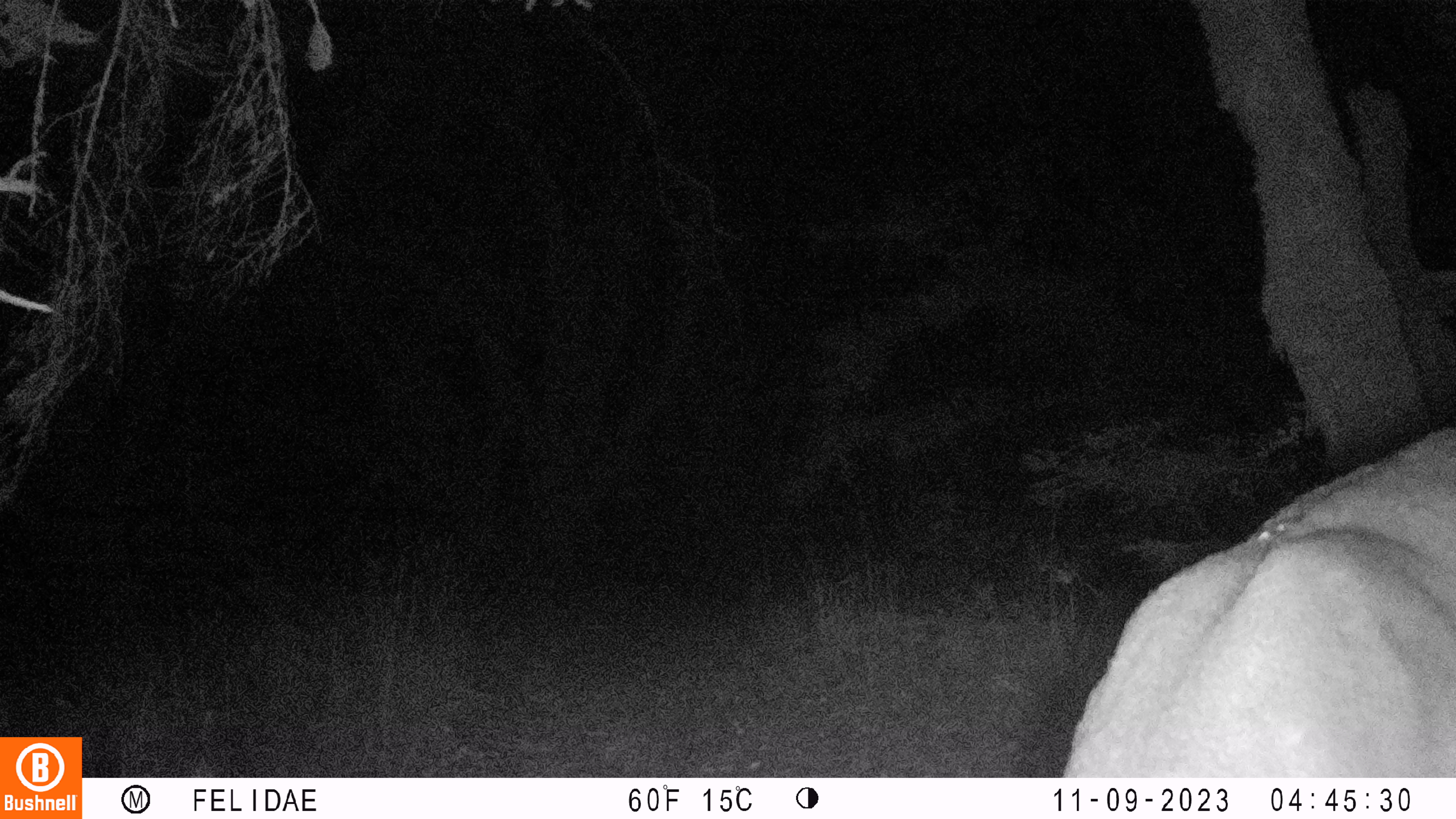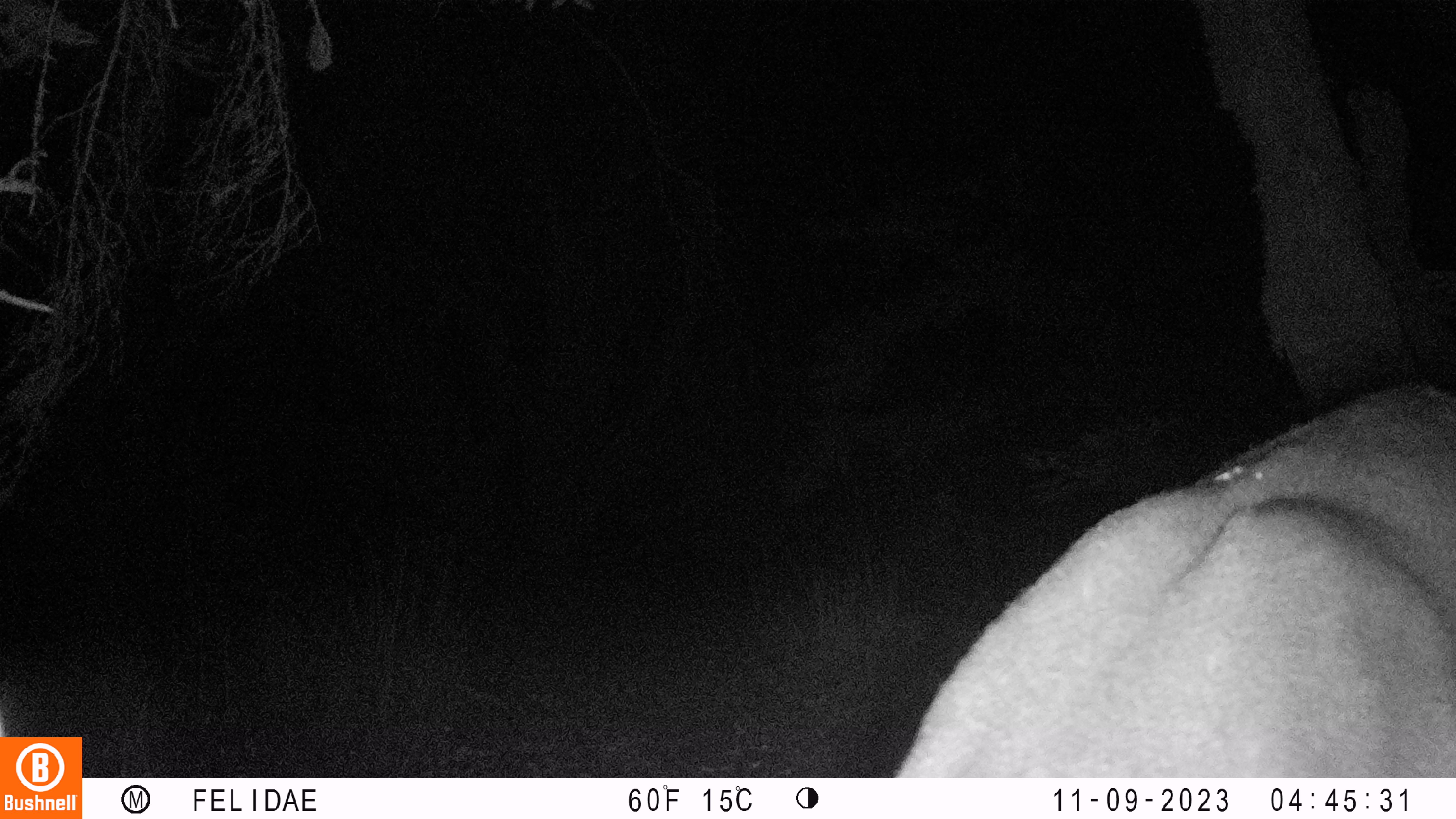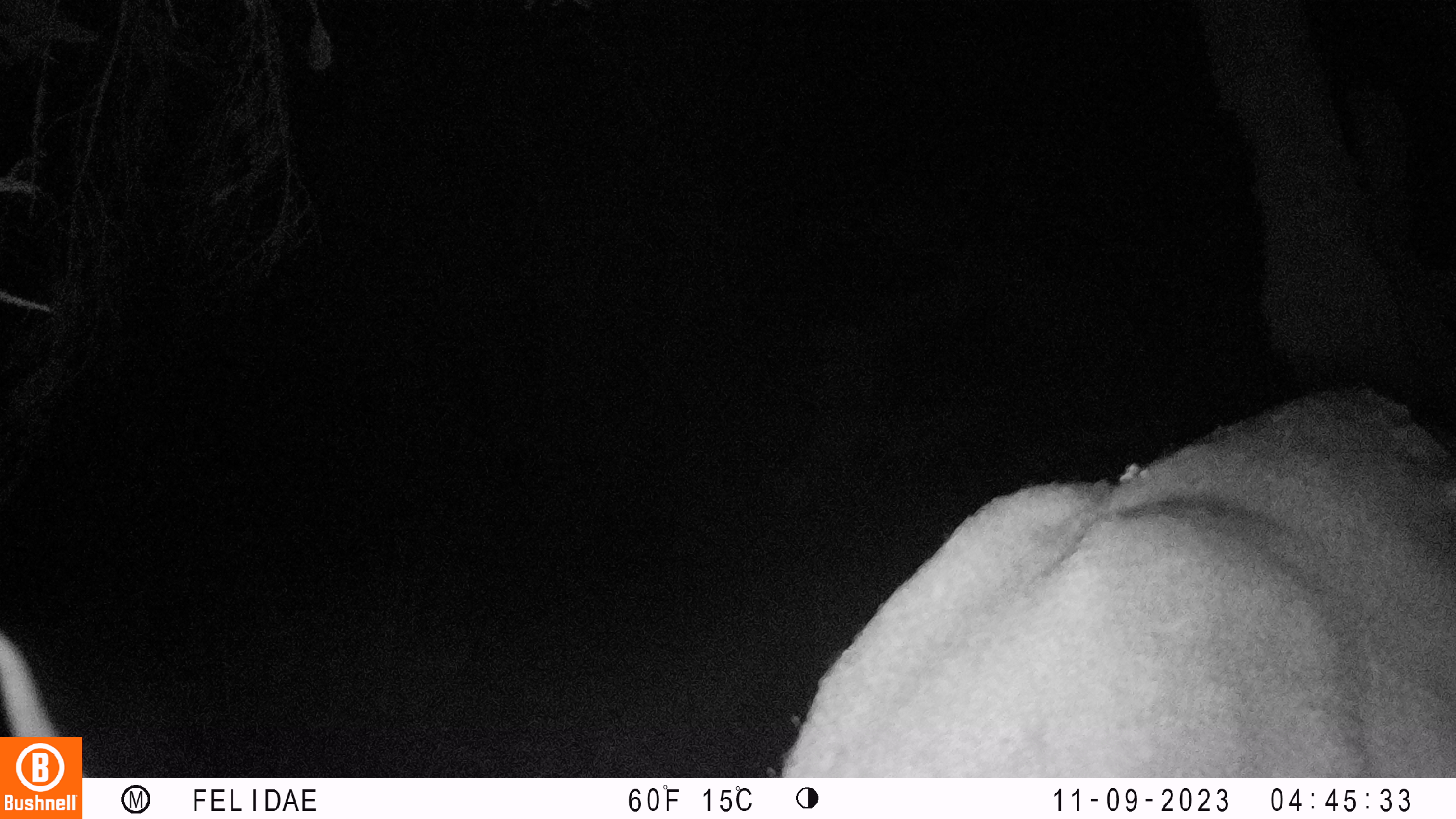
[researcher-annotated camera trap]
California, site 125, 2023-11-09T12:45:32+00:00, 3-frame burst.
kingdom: Animalia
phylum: Chordata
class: Mammalia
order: Artiodactyla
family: Cervidae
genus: Odocoileus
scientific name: Odocoileus hemionus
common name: mule deer